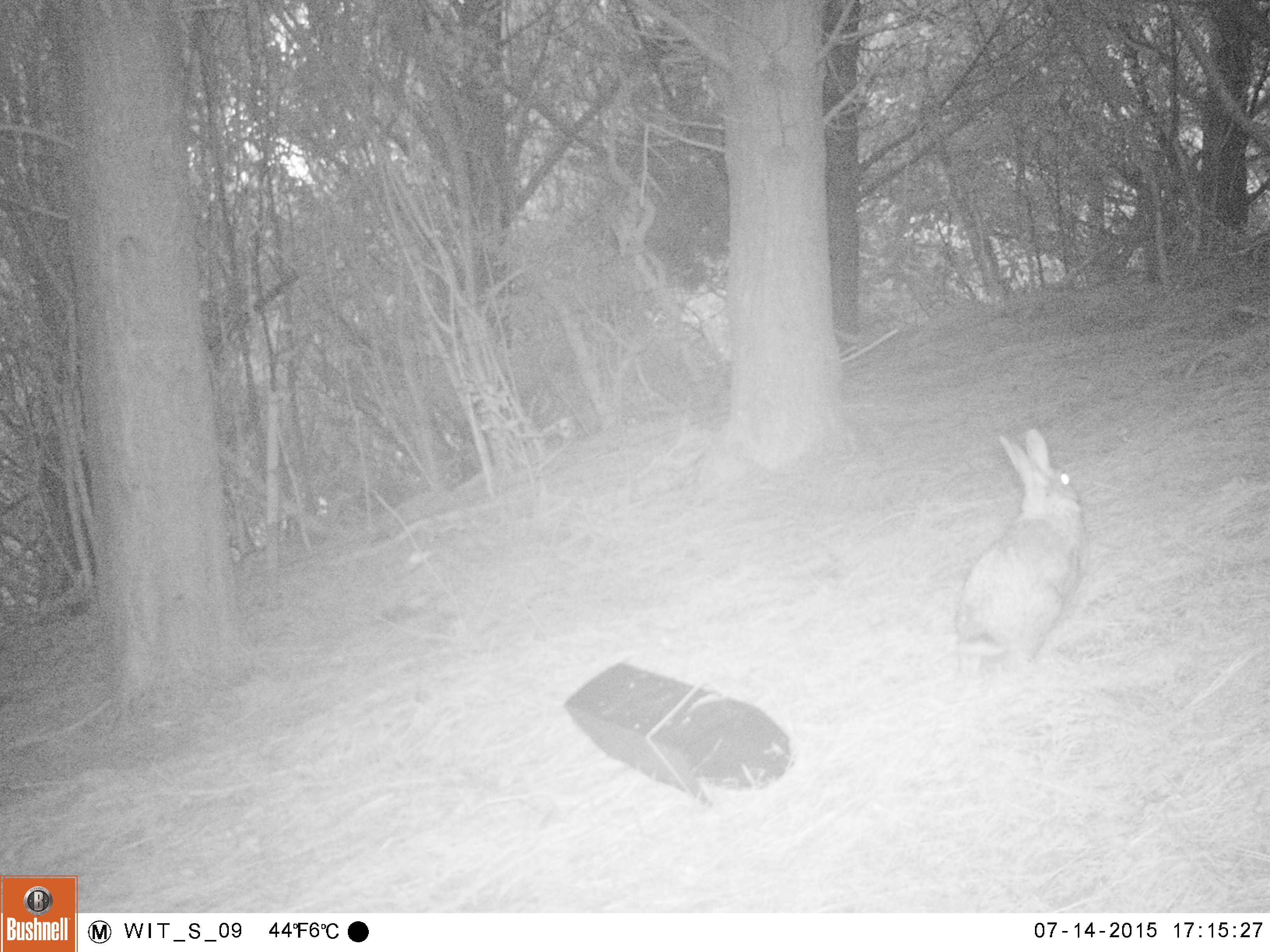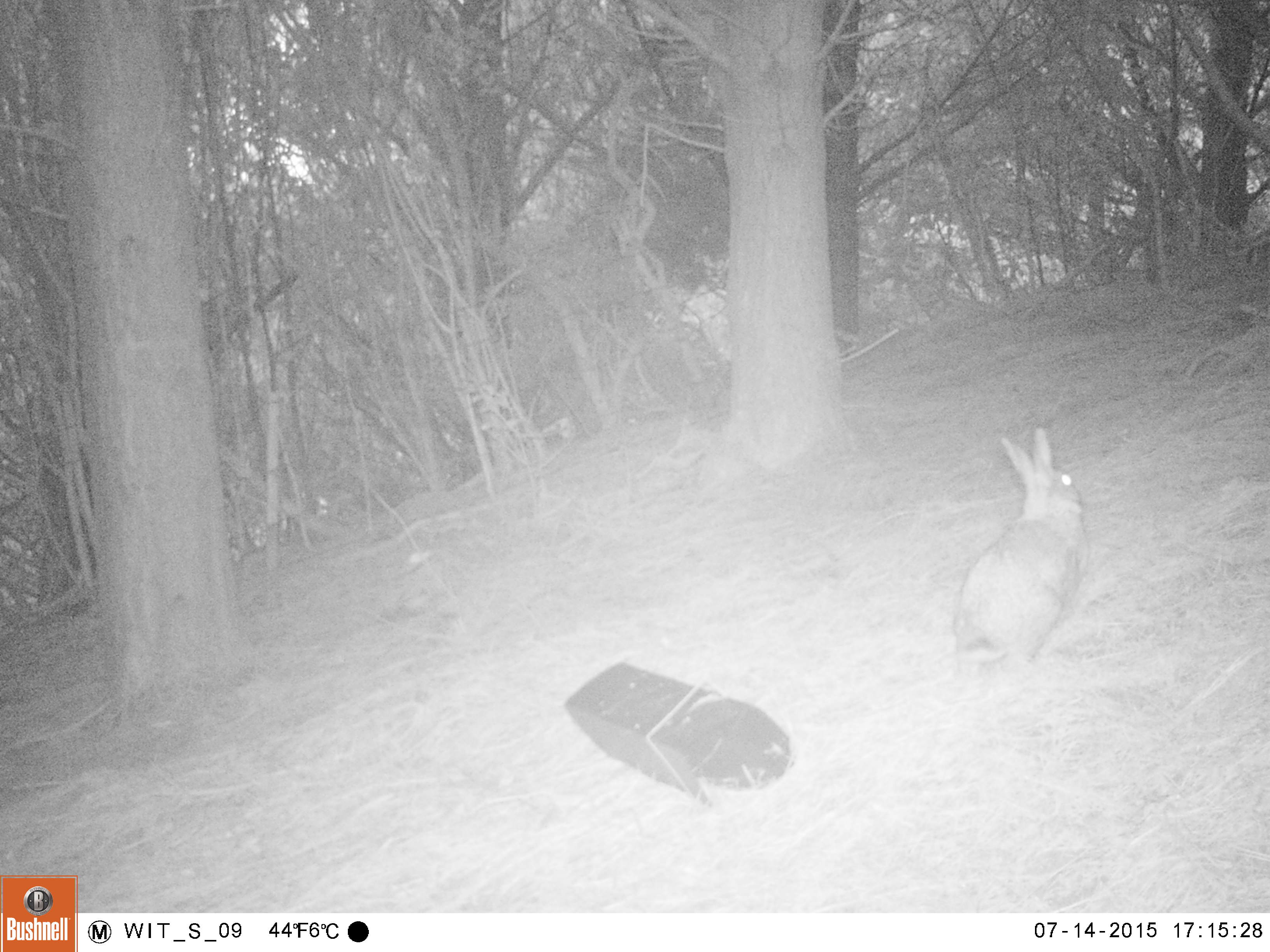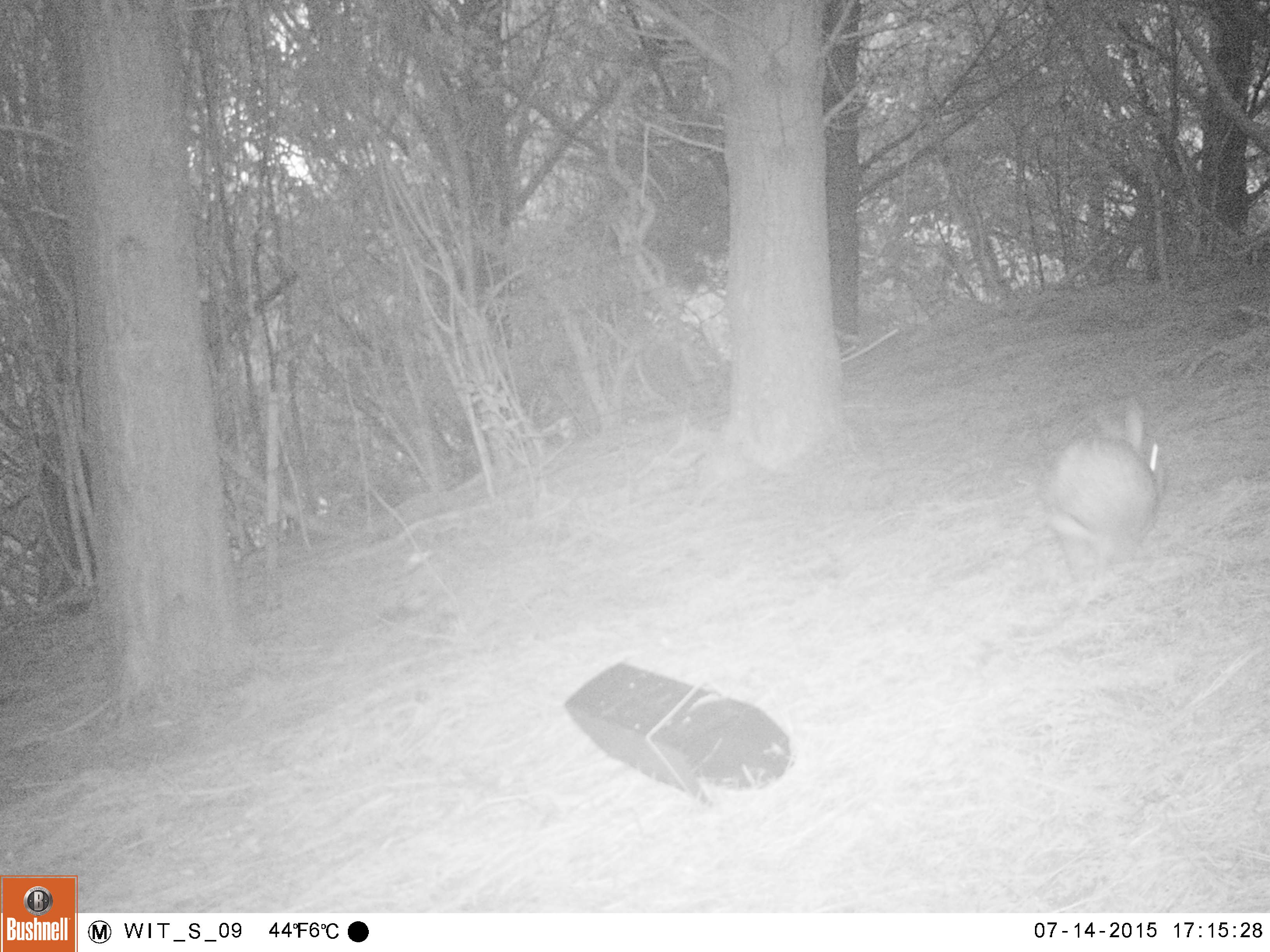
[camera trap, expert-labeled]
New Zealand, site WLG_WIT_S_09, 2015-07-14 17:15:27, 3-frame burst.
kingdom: Animalia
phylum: Chordata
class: Mammalia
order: Lagomorpha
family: Leporidae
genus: Oryctolagus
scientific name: Oryctolagus cuniculus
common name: european rabbit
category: rabbit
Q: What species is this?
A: Rabbit (european rabbit) (Oryctolagus cuniculus).